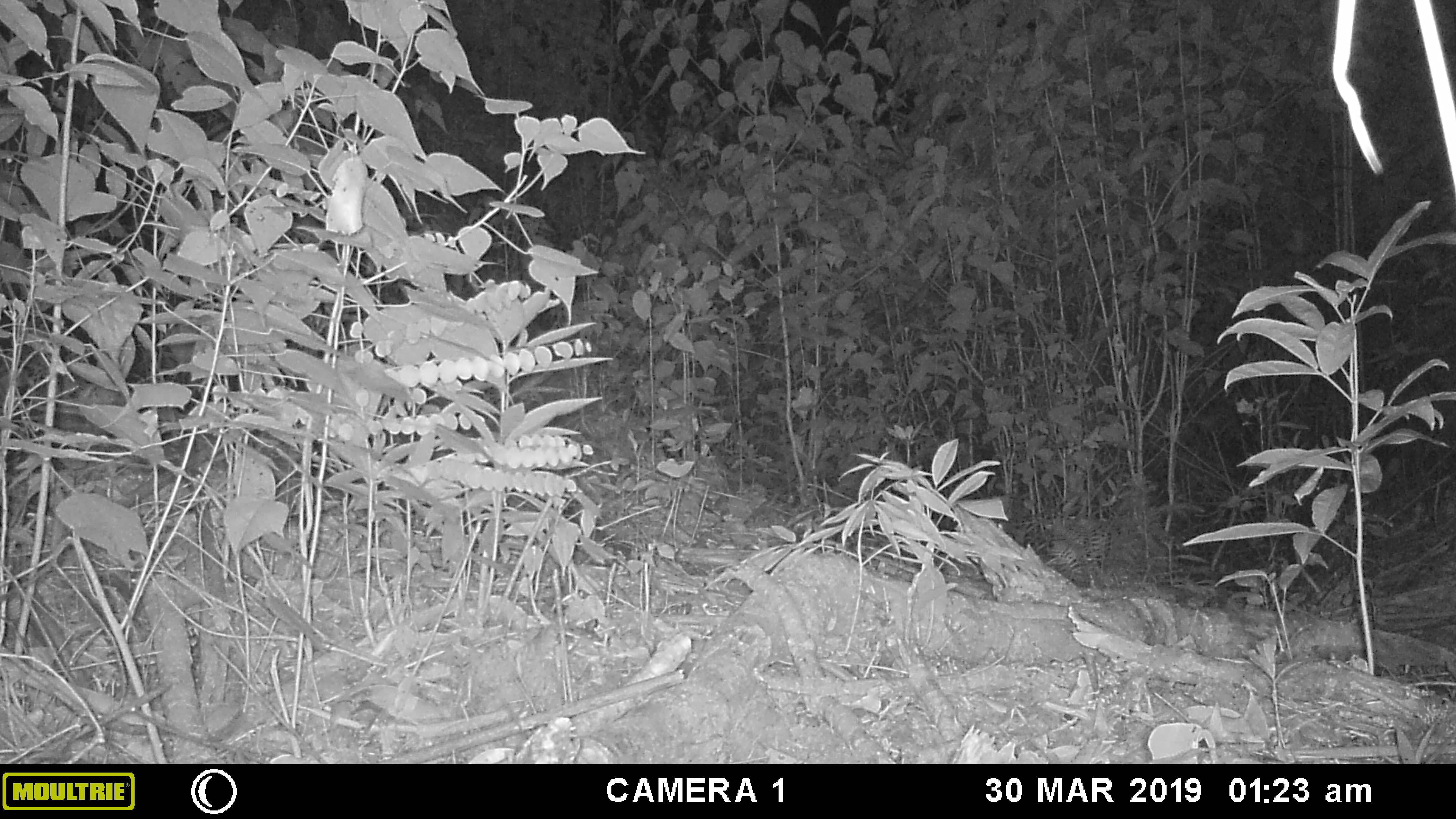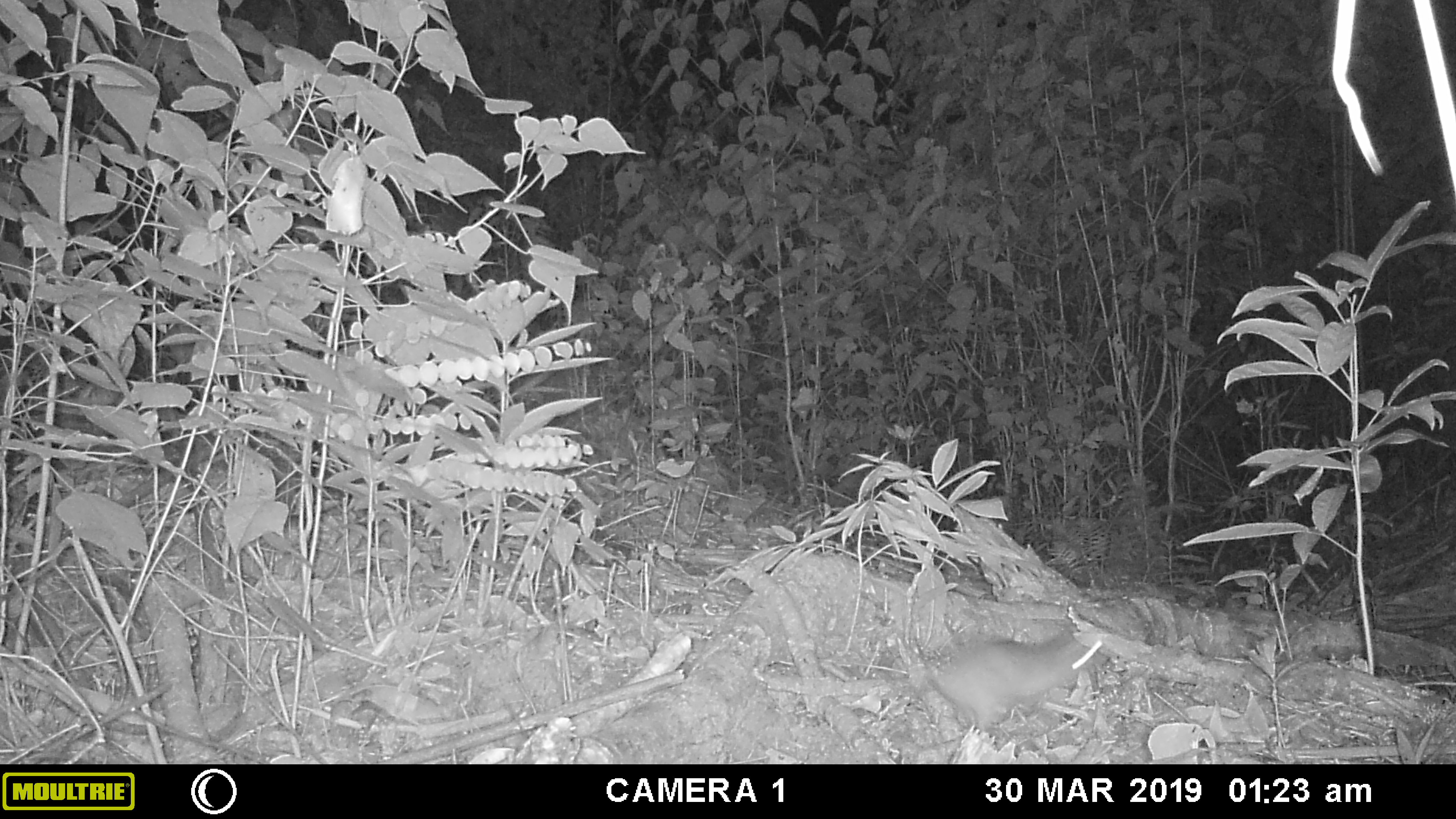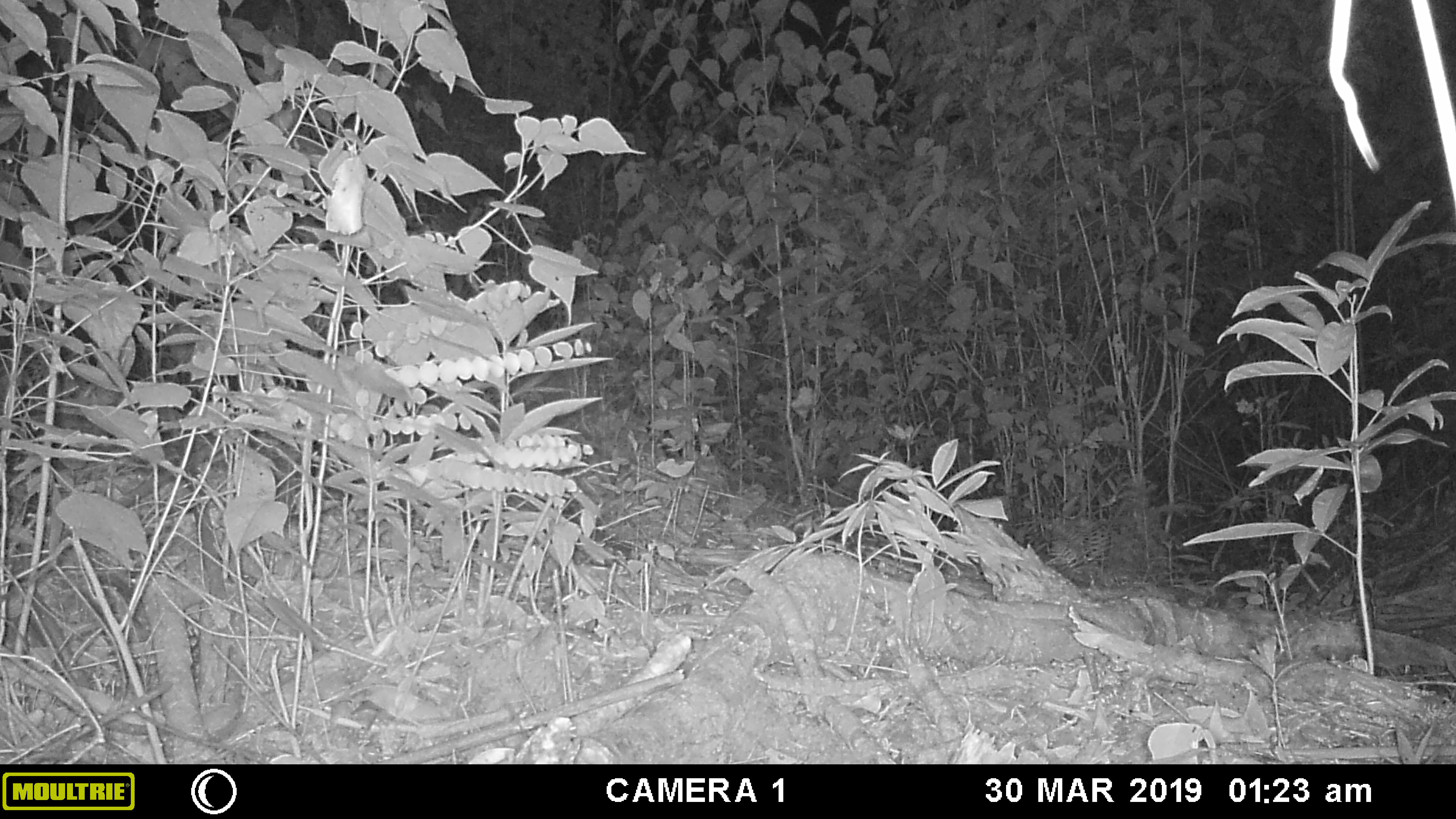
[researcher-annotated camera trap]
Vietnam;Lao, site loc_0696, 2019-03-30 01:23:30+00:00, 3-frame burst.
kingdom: Animalia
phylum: Chordata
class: Mammalia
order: Rodentia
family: Muridae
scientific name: Muridae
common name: old-world mice and rats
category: unidentified murid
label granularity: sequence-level